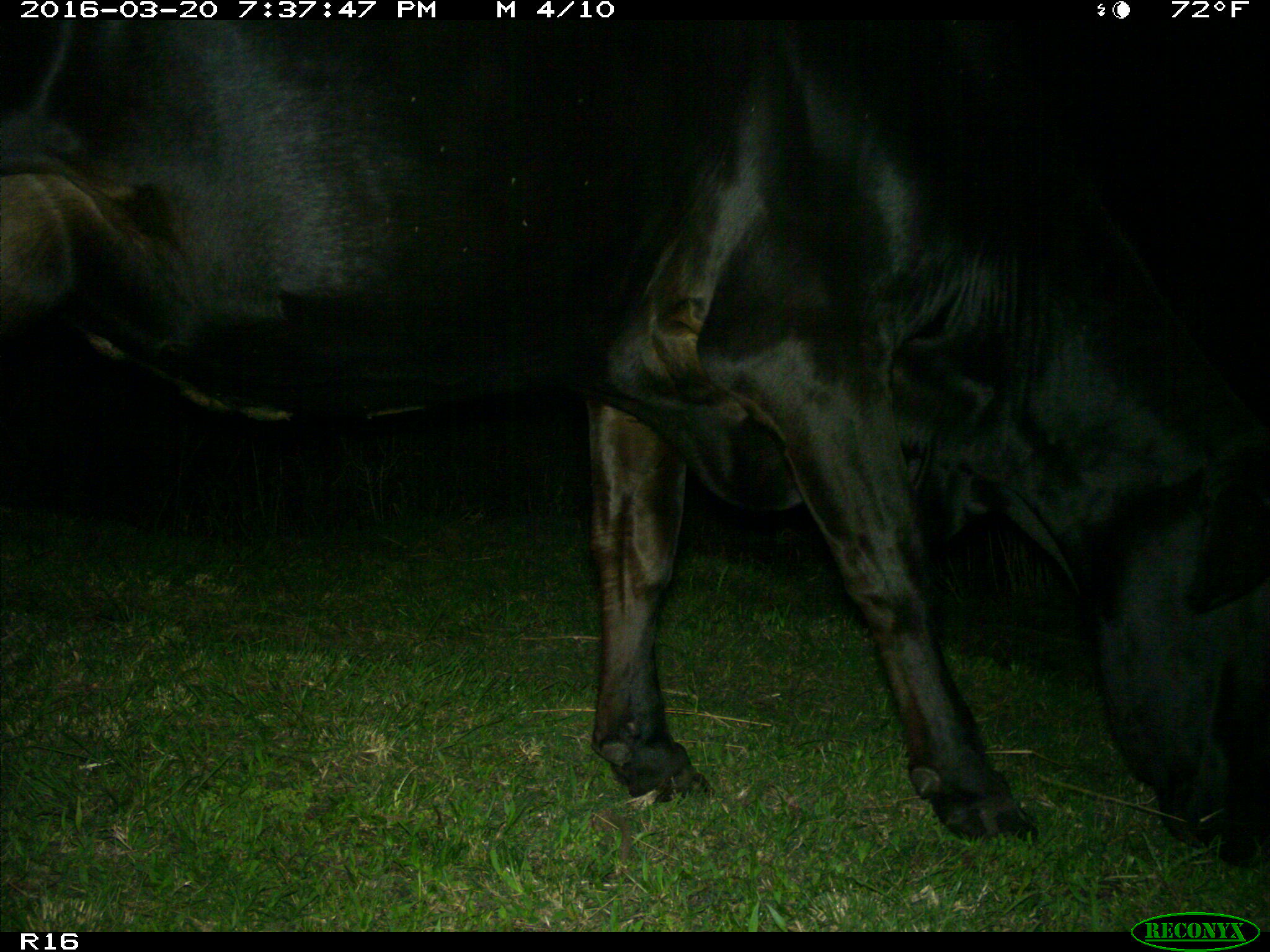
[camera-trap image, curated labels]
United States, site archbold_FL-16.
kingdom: Animalia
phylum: Chordata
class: Mammalia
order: Artiodactyla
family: Bovidae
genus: Bos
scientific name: Bos taurus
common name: domestic cow